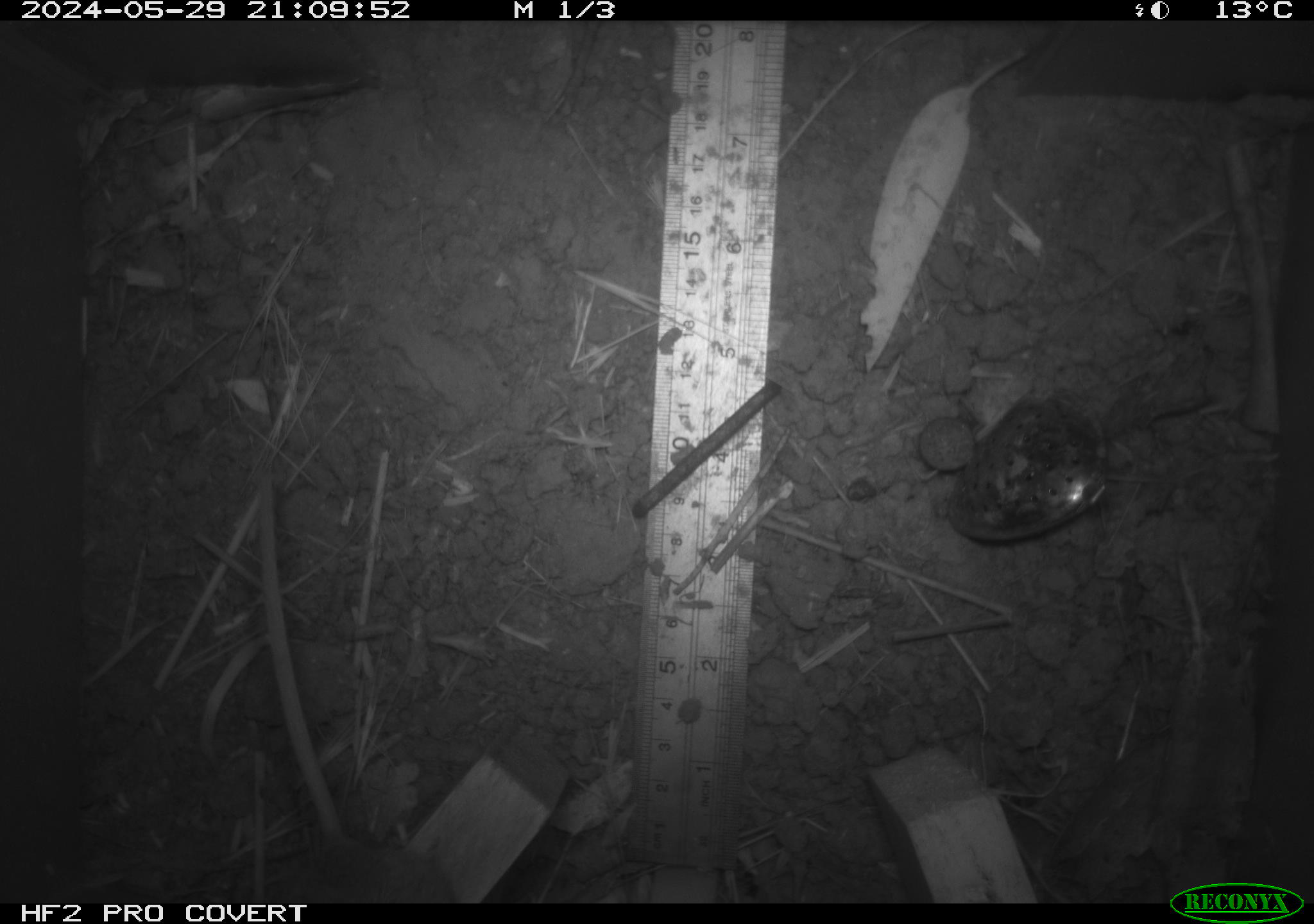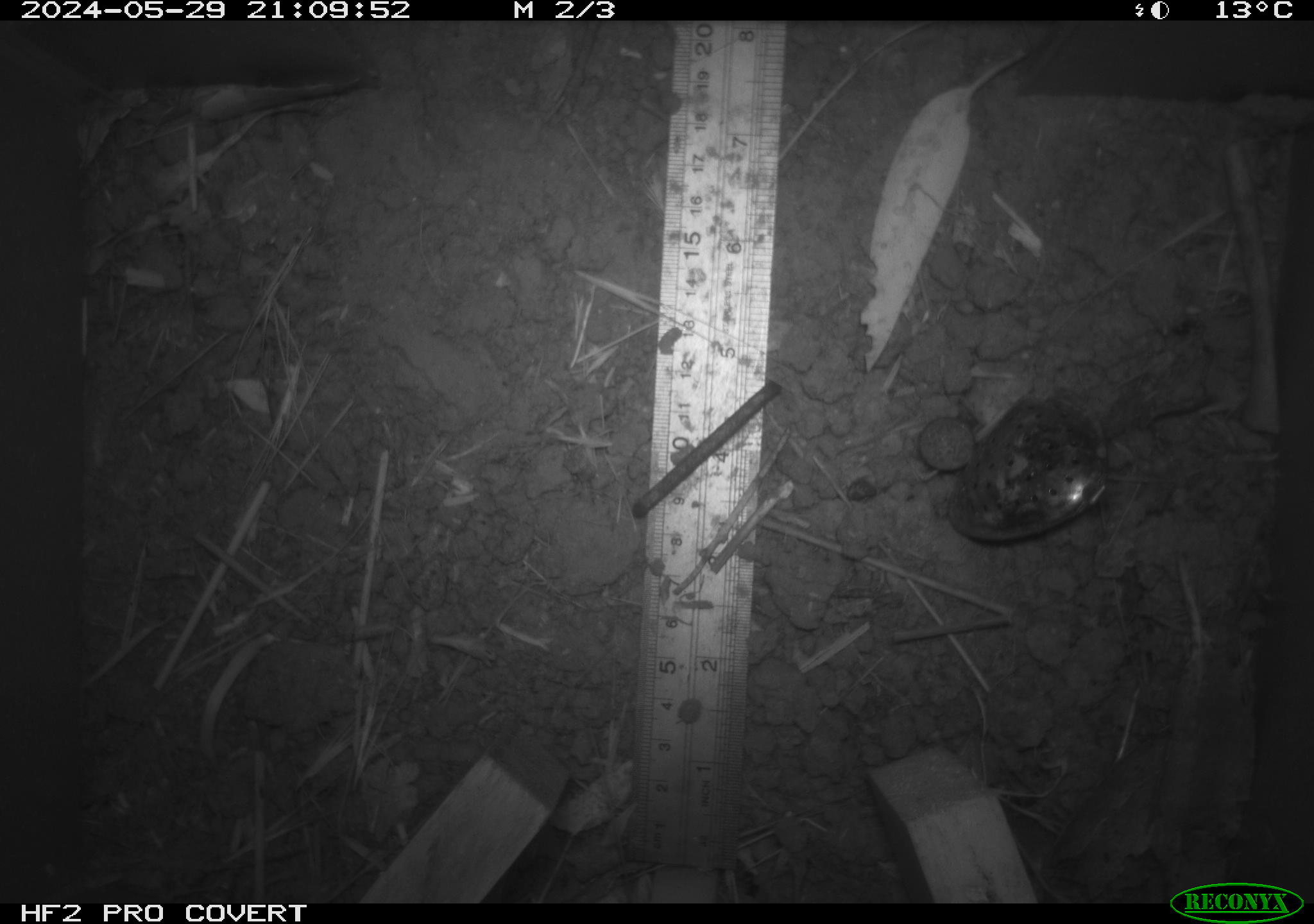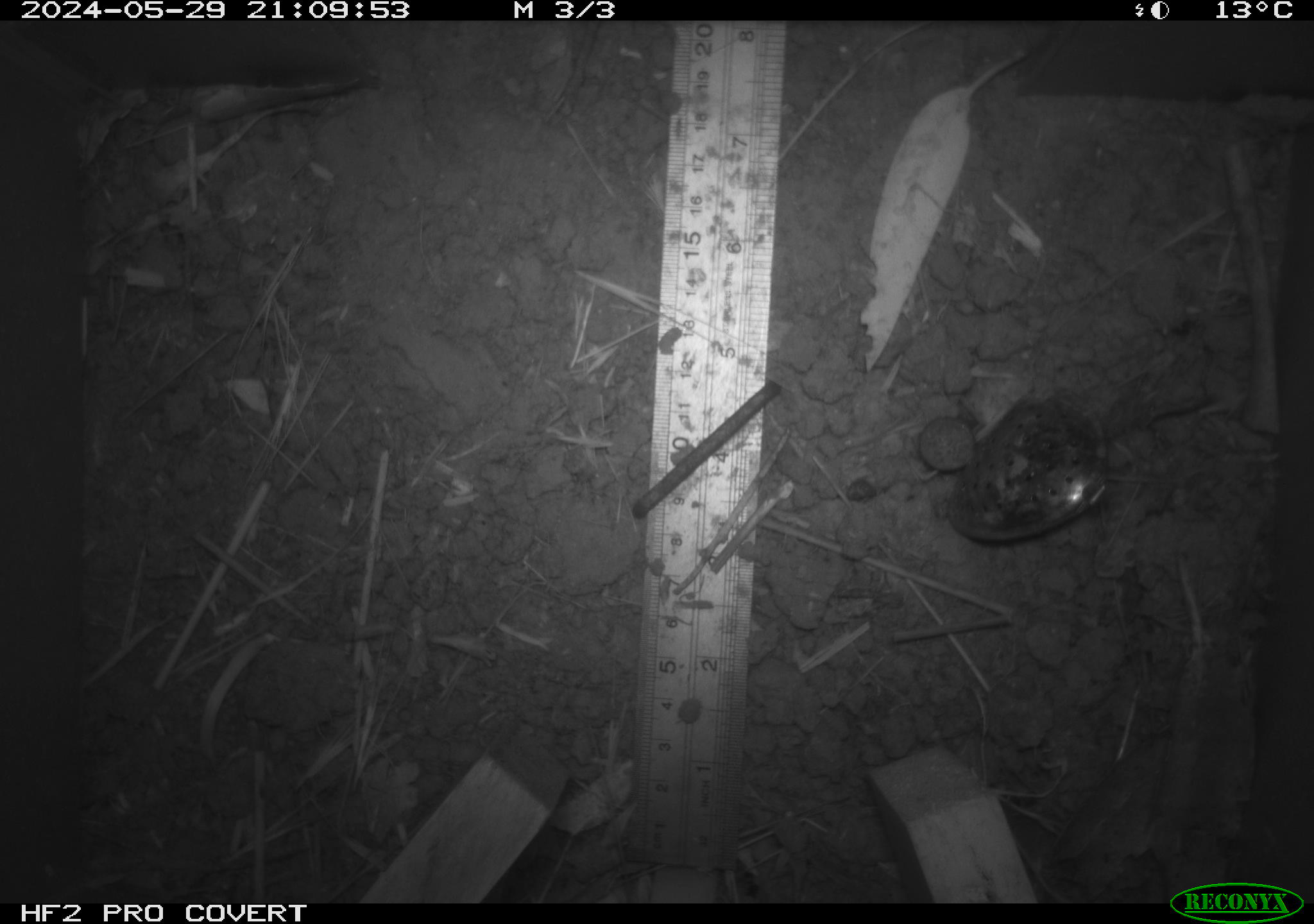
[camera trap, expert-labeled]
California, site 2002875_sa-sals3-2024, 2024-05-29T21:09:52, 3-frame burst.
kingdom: Animalia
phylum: Chordata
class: Mammalia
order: Rodentia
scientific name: Rodentia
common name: rodent